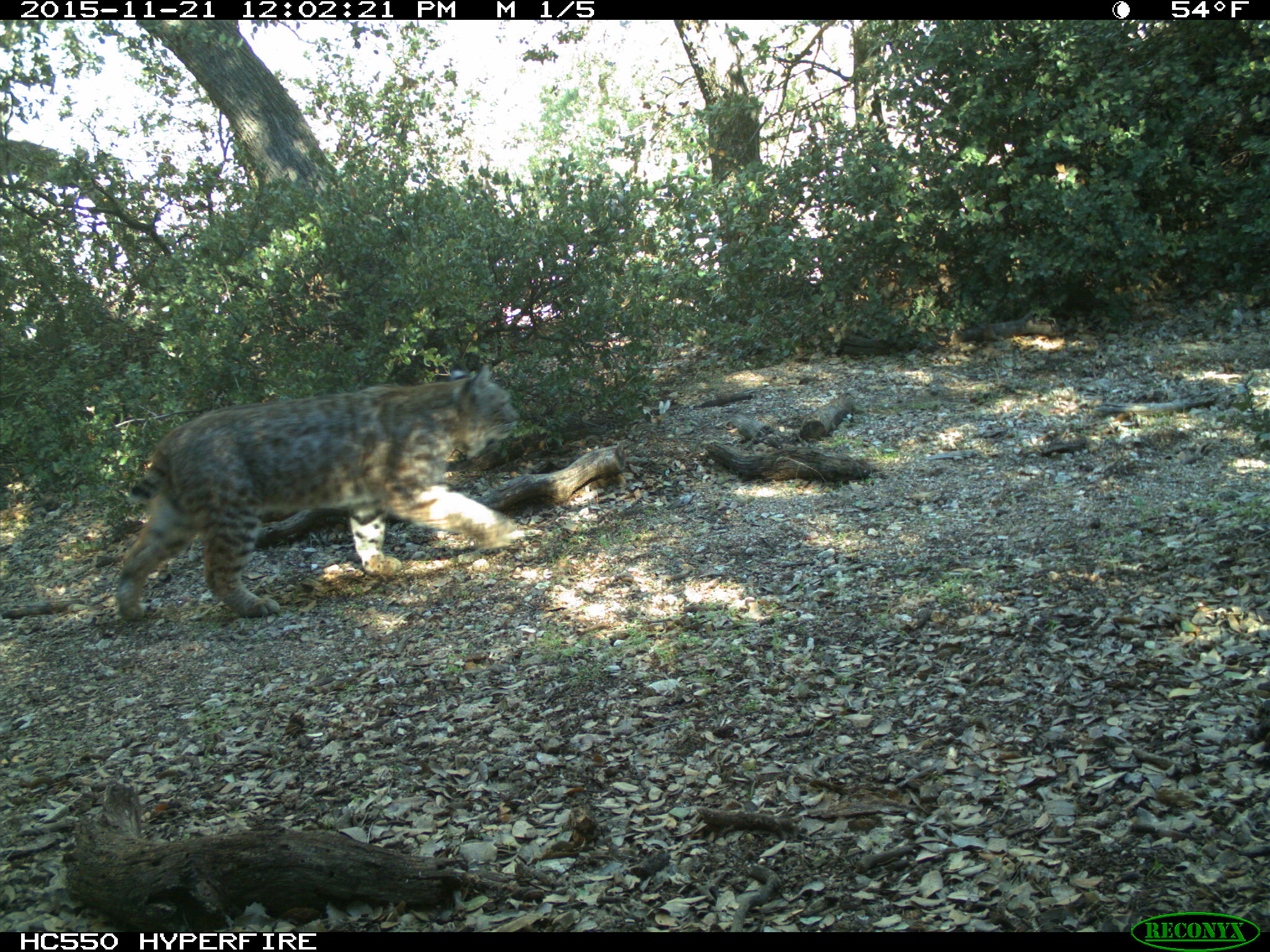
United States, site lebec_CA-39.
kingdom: Animalia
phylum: Chordata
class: Mammalia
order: Carnivora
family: Felidae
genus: Lynx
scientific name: Lynx rufus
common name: bobcat